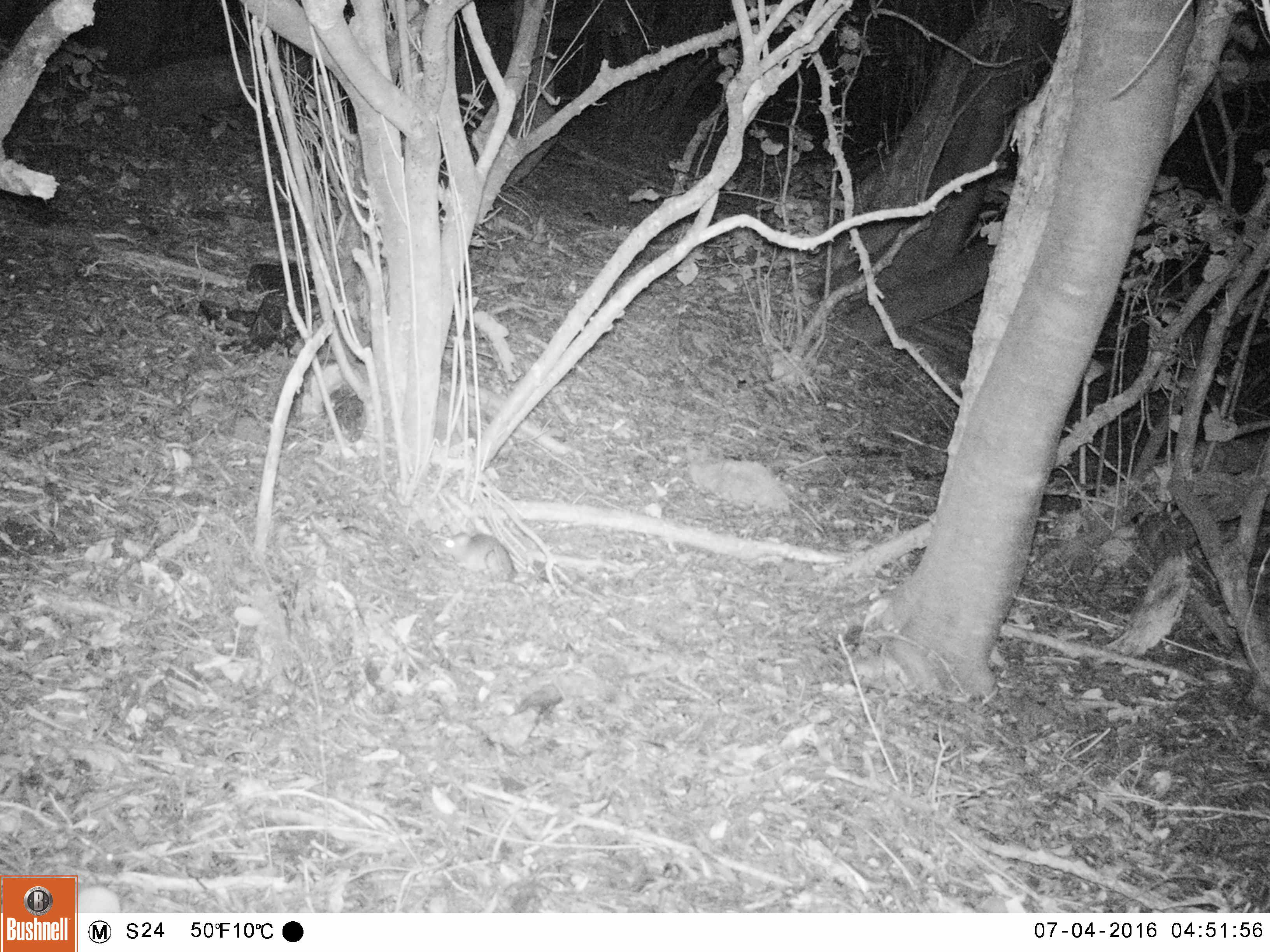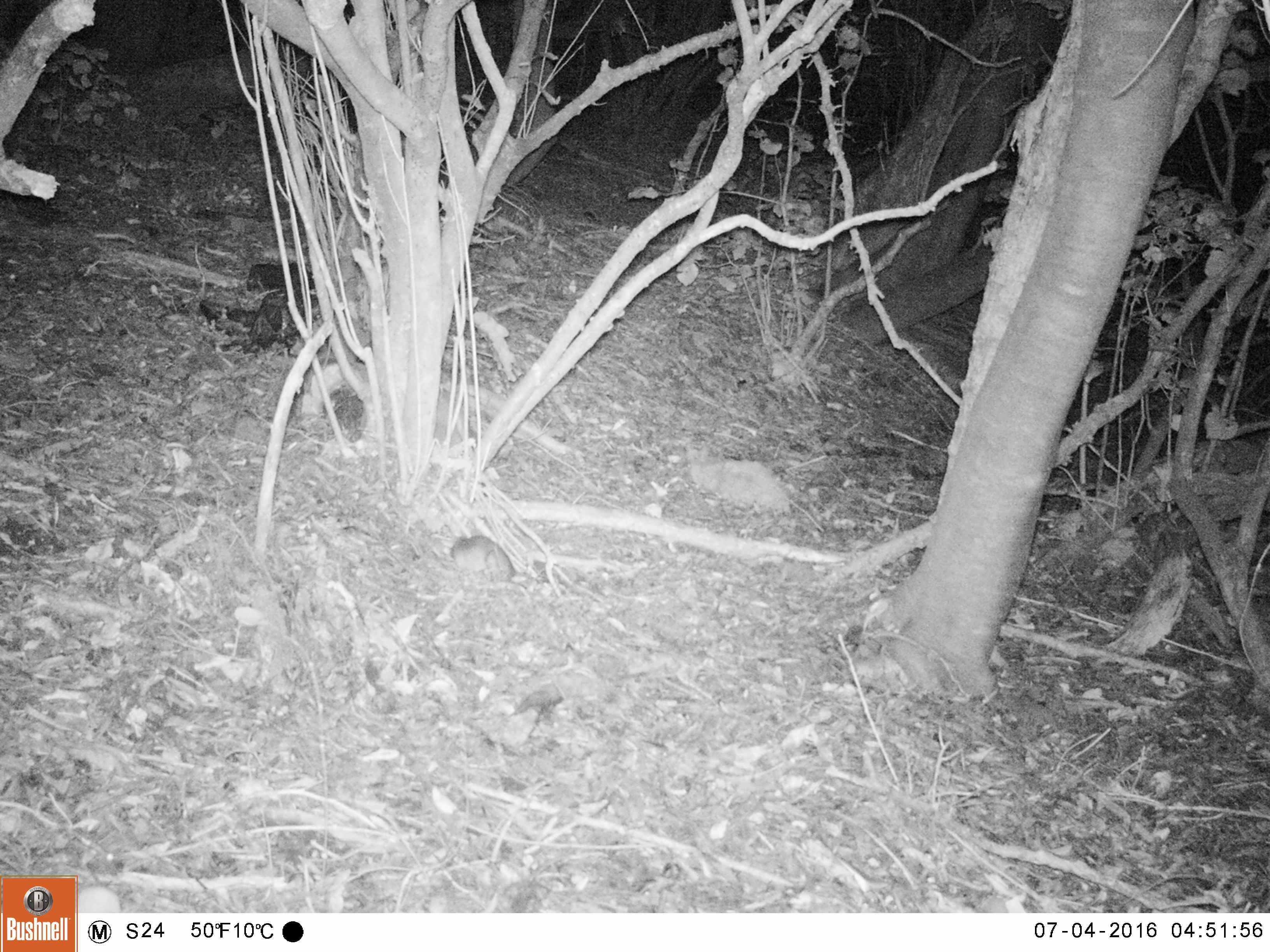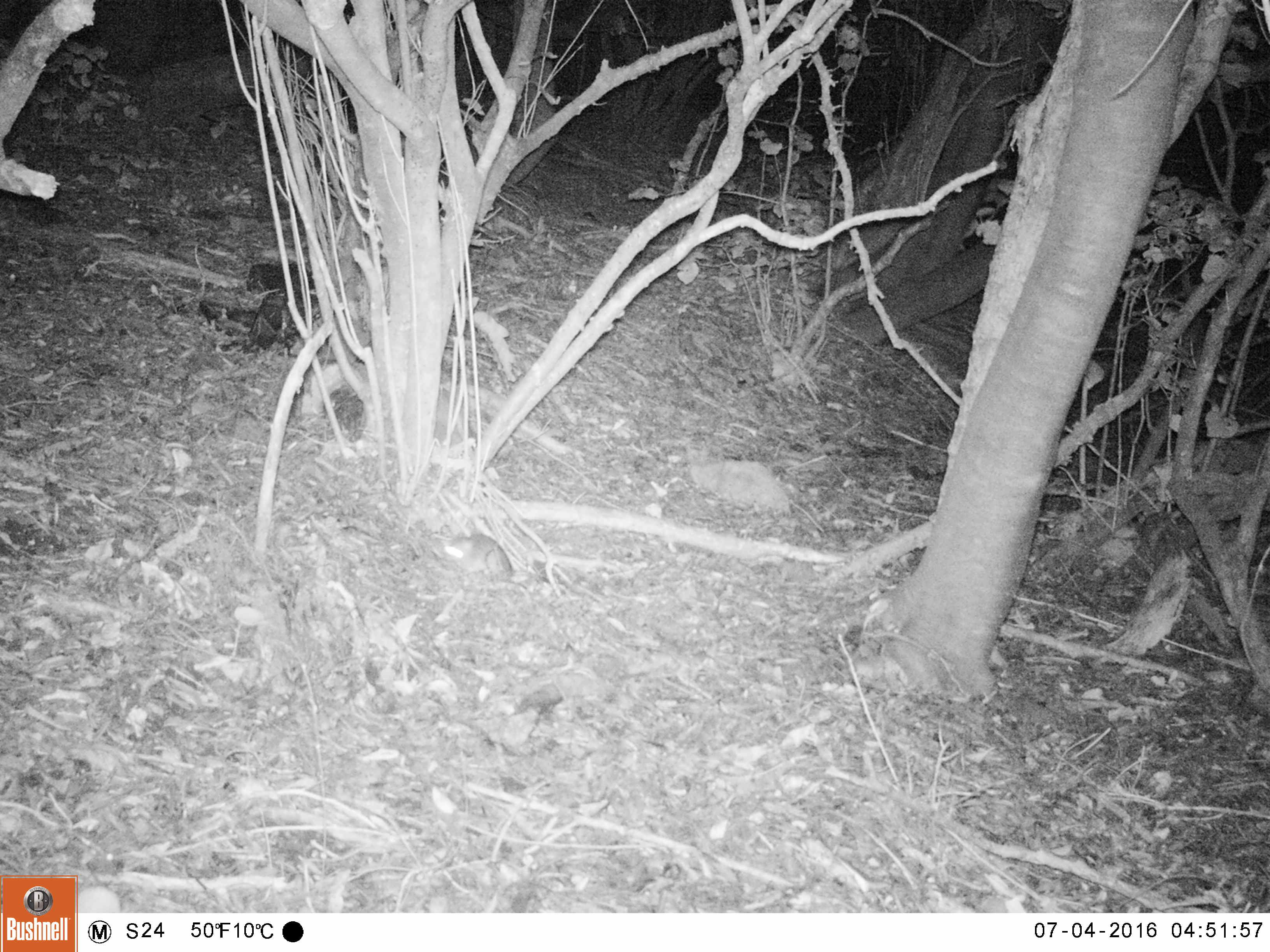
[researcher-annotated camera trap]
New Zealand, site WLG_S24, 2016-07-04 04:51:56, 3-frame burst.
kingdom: Animalia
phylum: Chordata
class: Mammalia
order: Rodentia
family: Muridae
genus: Rattus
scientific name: Rattus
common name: rat